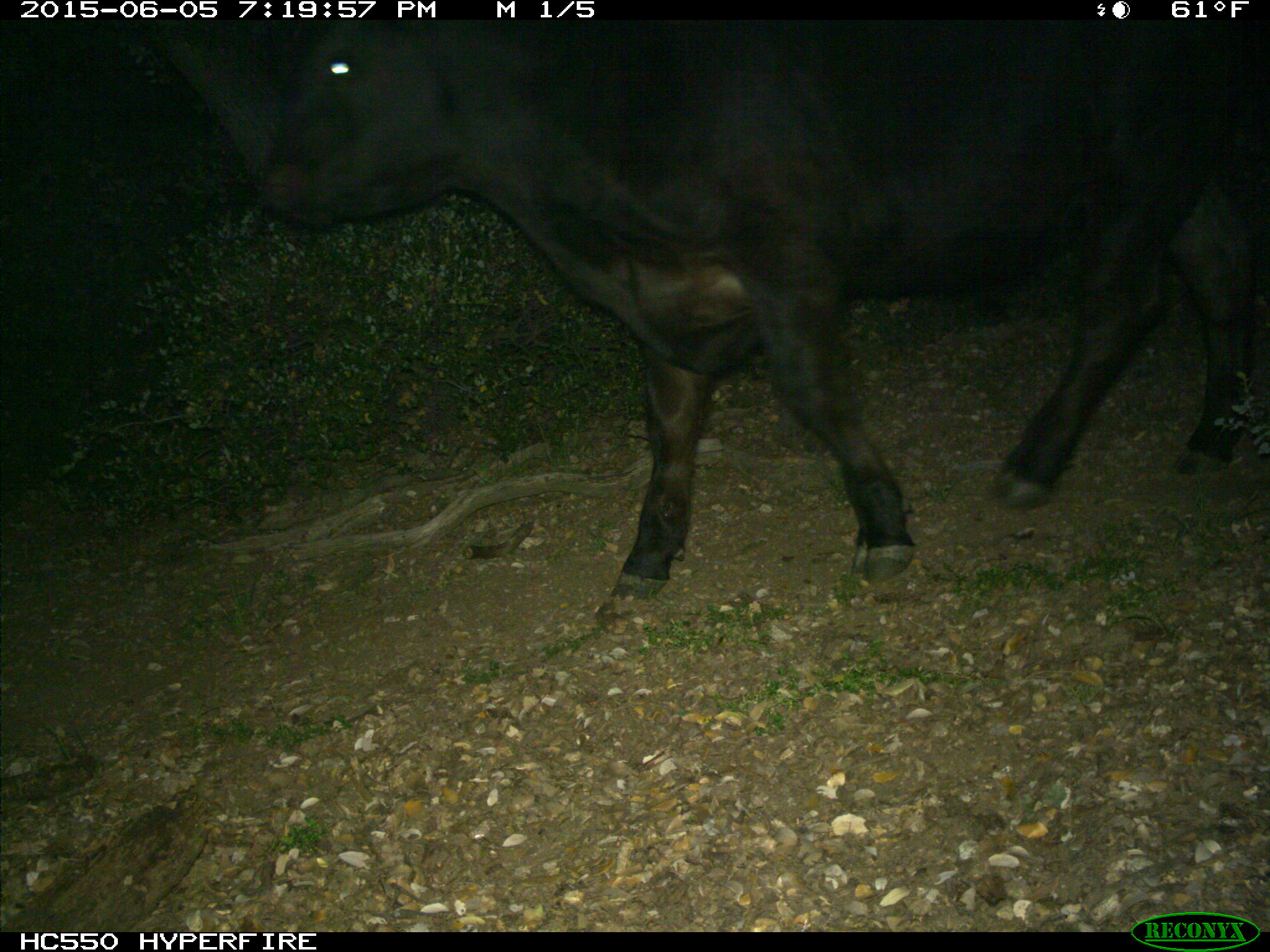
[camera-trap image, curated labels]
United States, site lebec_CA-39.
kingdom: Animalia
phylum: Chordata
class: Mammalia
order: Artiodactyla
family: Bovidae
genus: Bos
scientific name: Bos taurus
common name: domestic cow